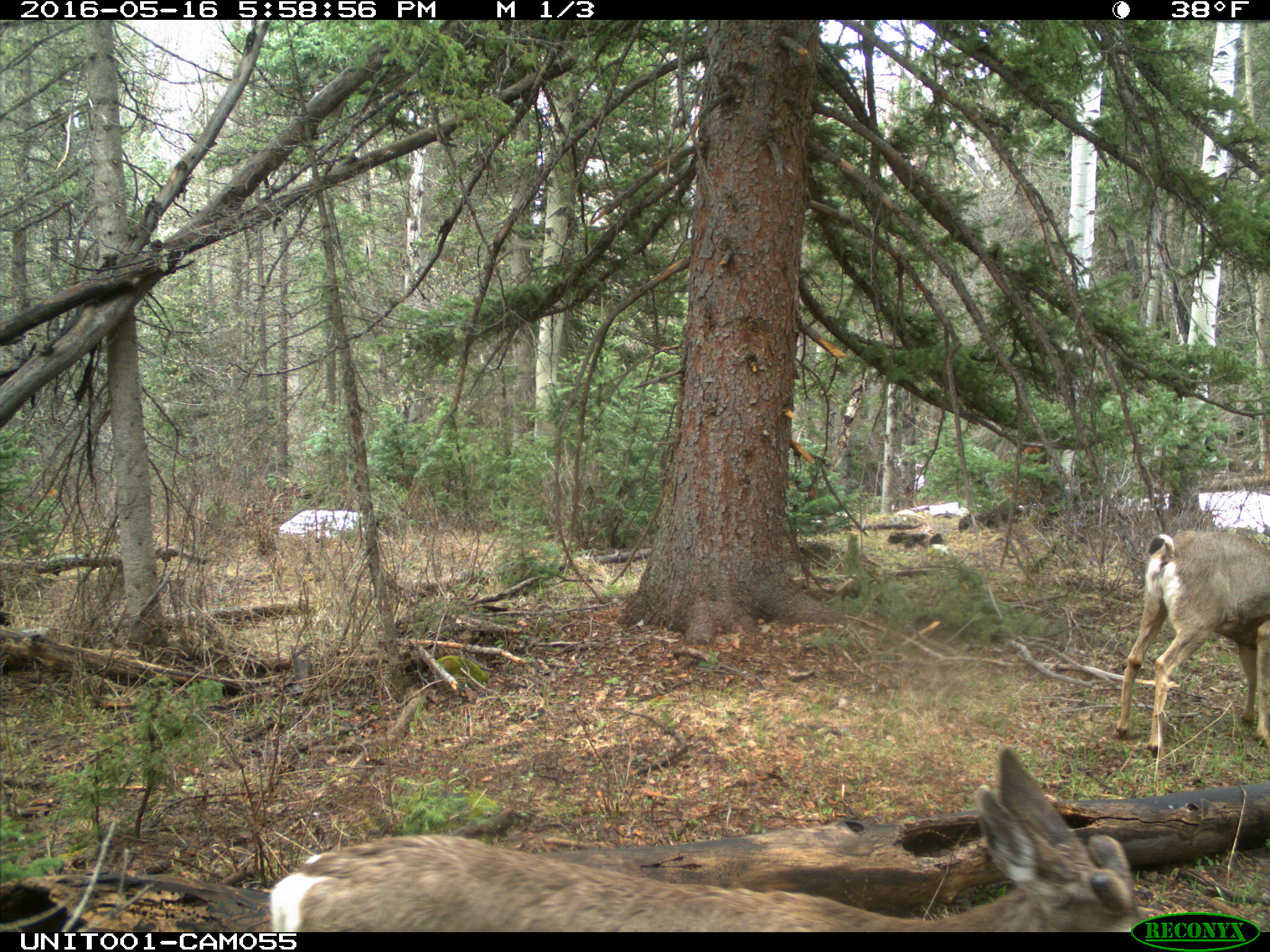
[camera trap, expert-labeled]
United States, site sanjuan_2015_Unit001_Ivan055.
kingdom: Animalia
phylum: Chordata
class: Mammalia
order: Artiodactyla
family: Cervidae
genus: Odocoileus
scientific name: Odocoileus hemionus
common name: mule deer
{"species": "Odocoileus hemionus (mule deer)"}